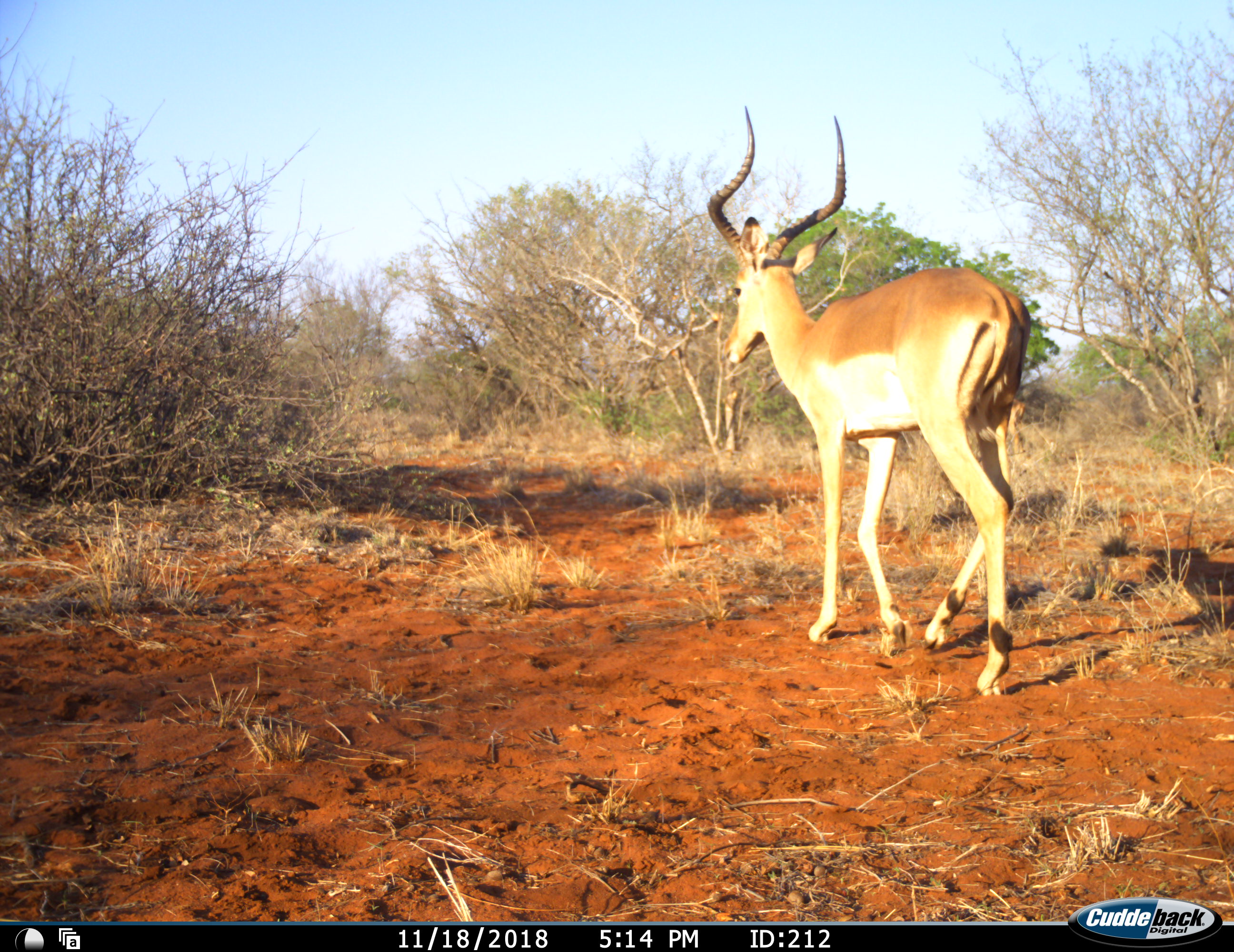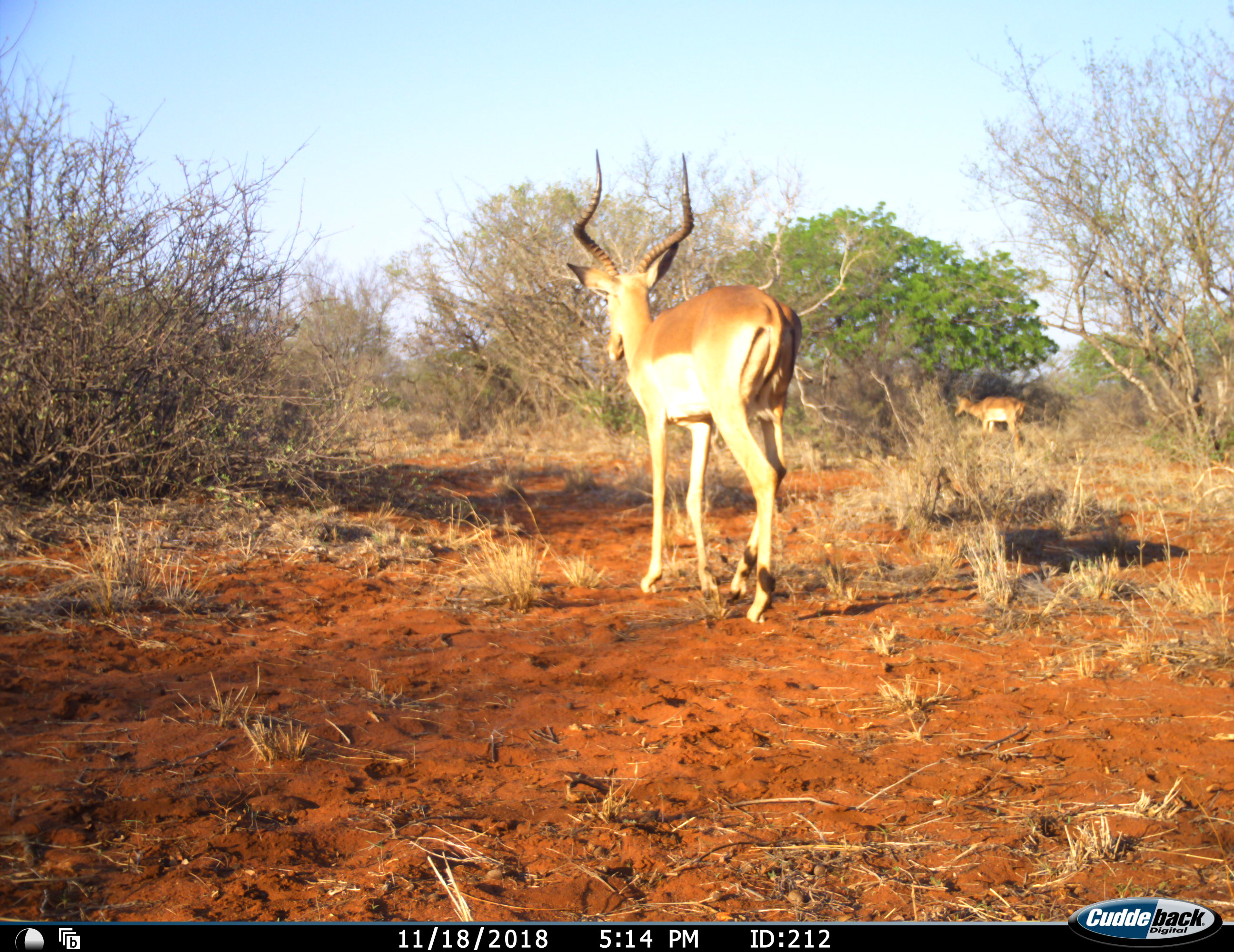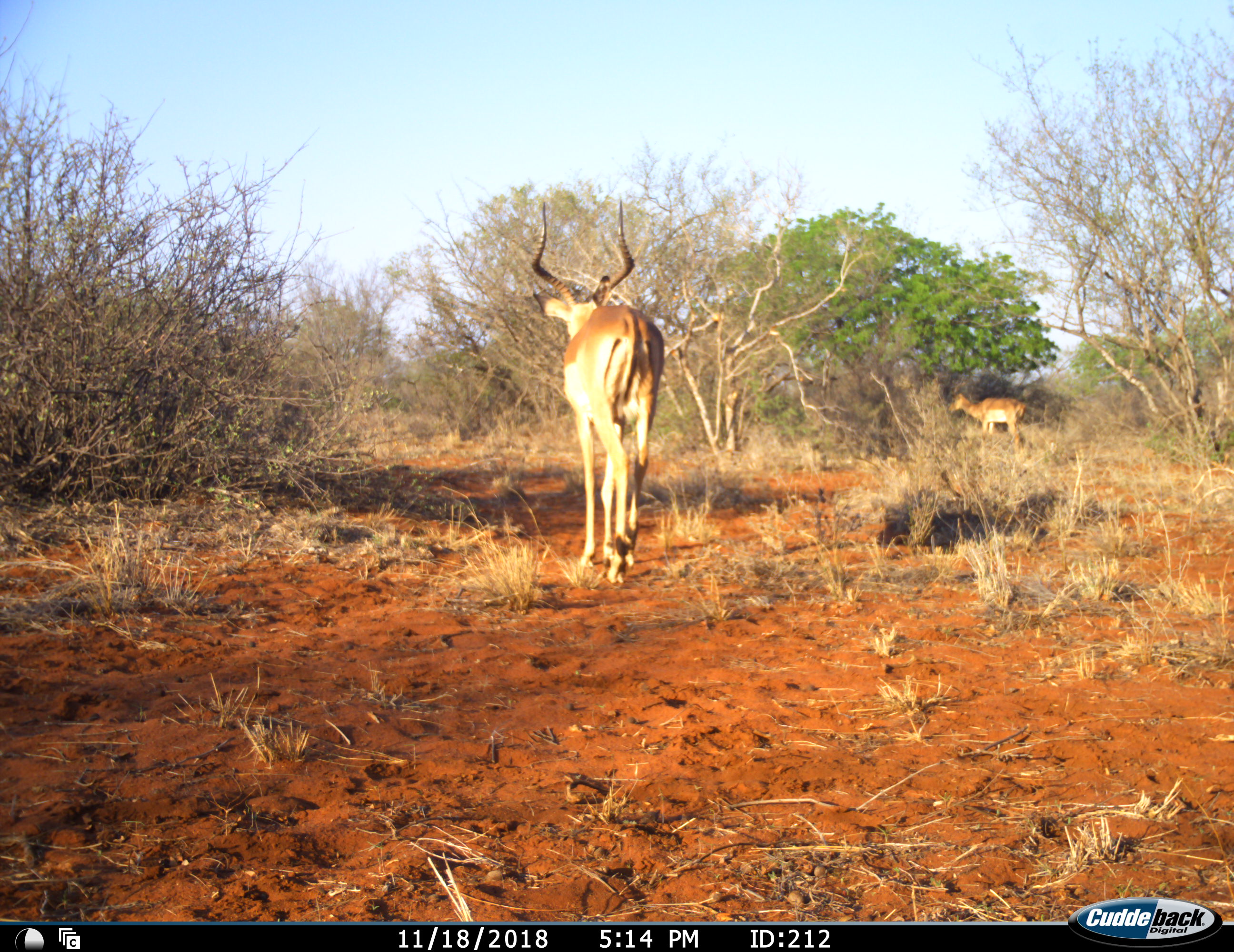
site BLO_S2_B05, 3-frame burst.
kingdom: Animalia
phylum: Chordata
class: Mammalia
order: Artiodactyla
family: Bovidae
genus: Aepyceros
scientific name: Aepyceros melampus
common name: impala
Impala (Aepyceros melampus), count 2. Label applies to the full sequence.